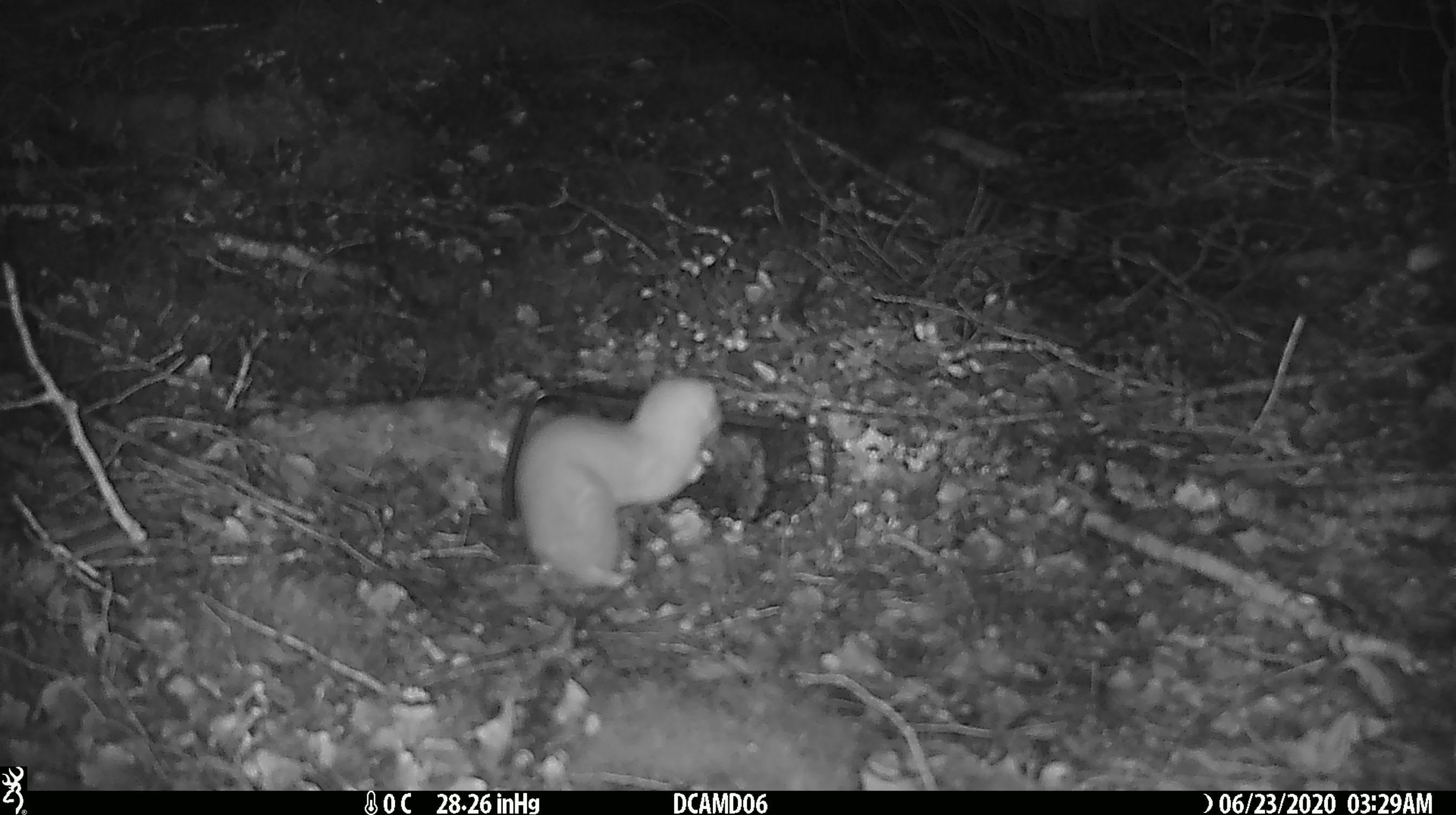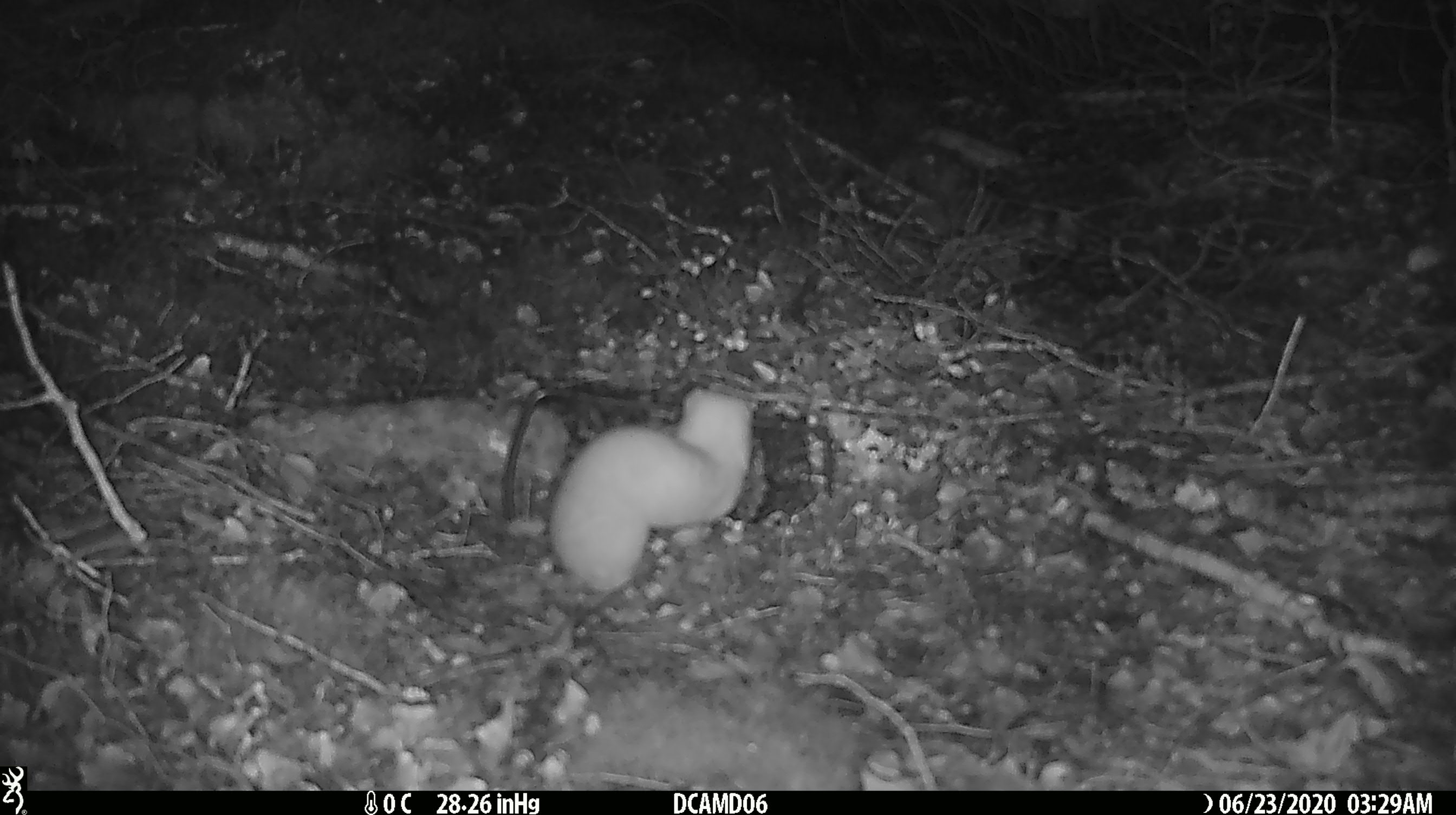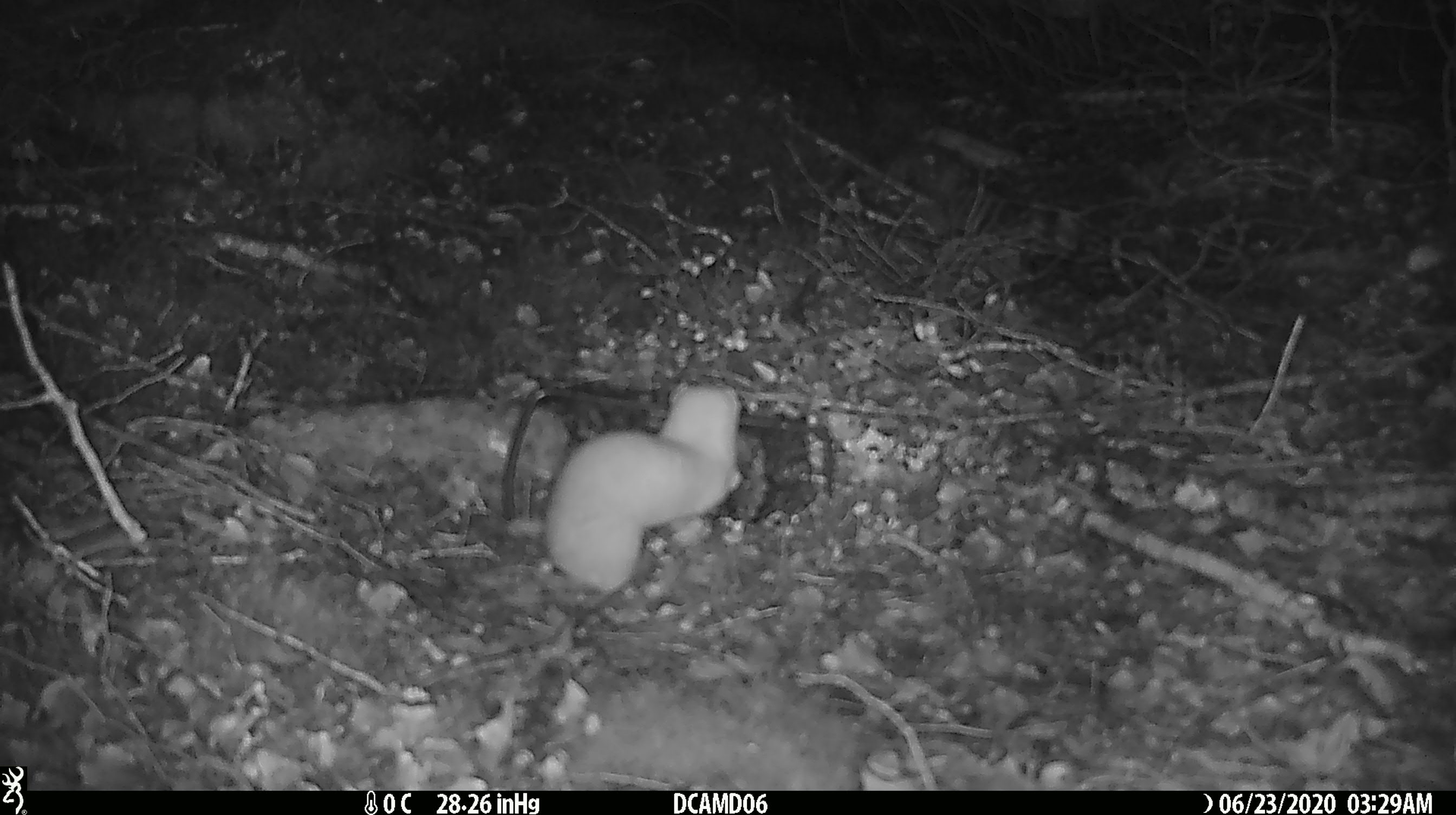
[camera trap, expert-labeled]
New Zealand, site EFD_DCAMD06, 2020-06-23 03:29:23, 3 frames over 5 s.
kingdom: Animalia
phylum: Chordata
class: Mammalia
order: Carnivora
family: Mustelidae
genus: Mustela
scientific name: Mustela nivalis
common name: least weasel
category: weasel